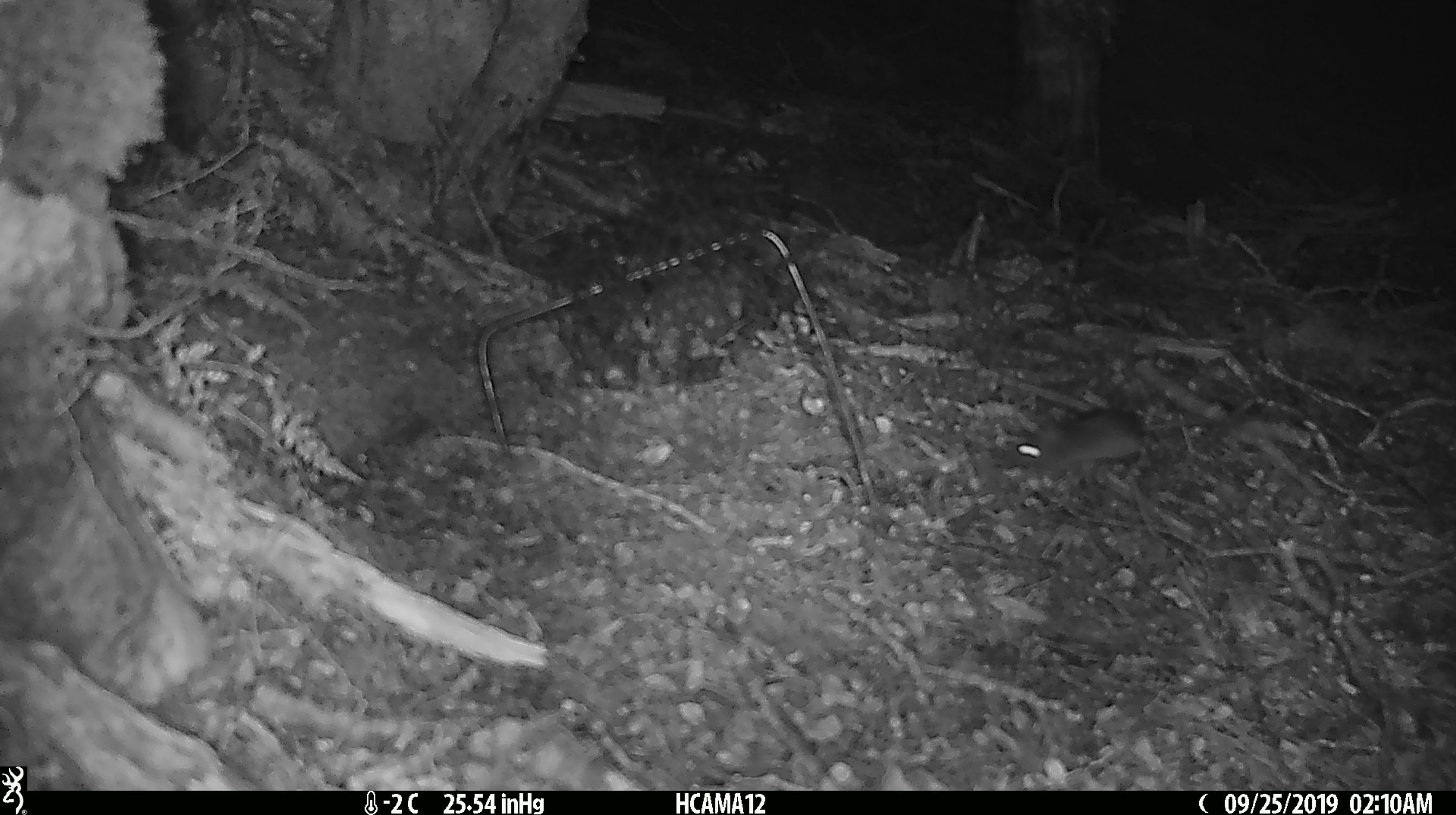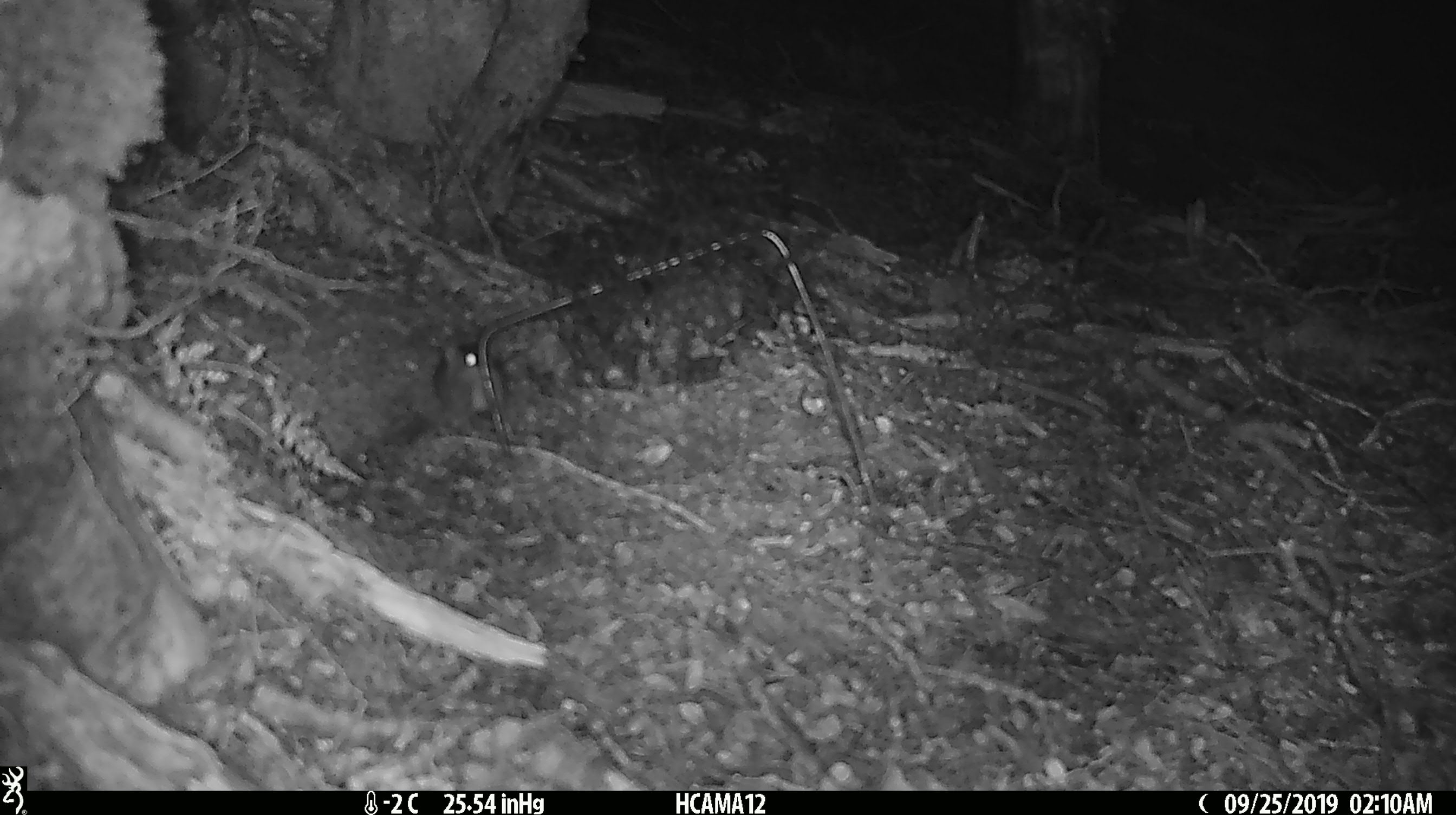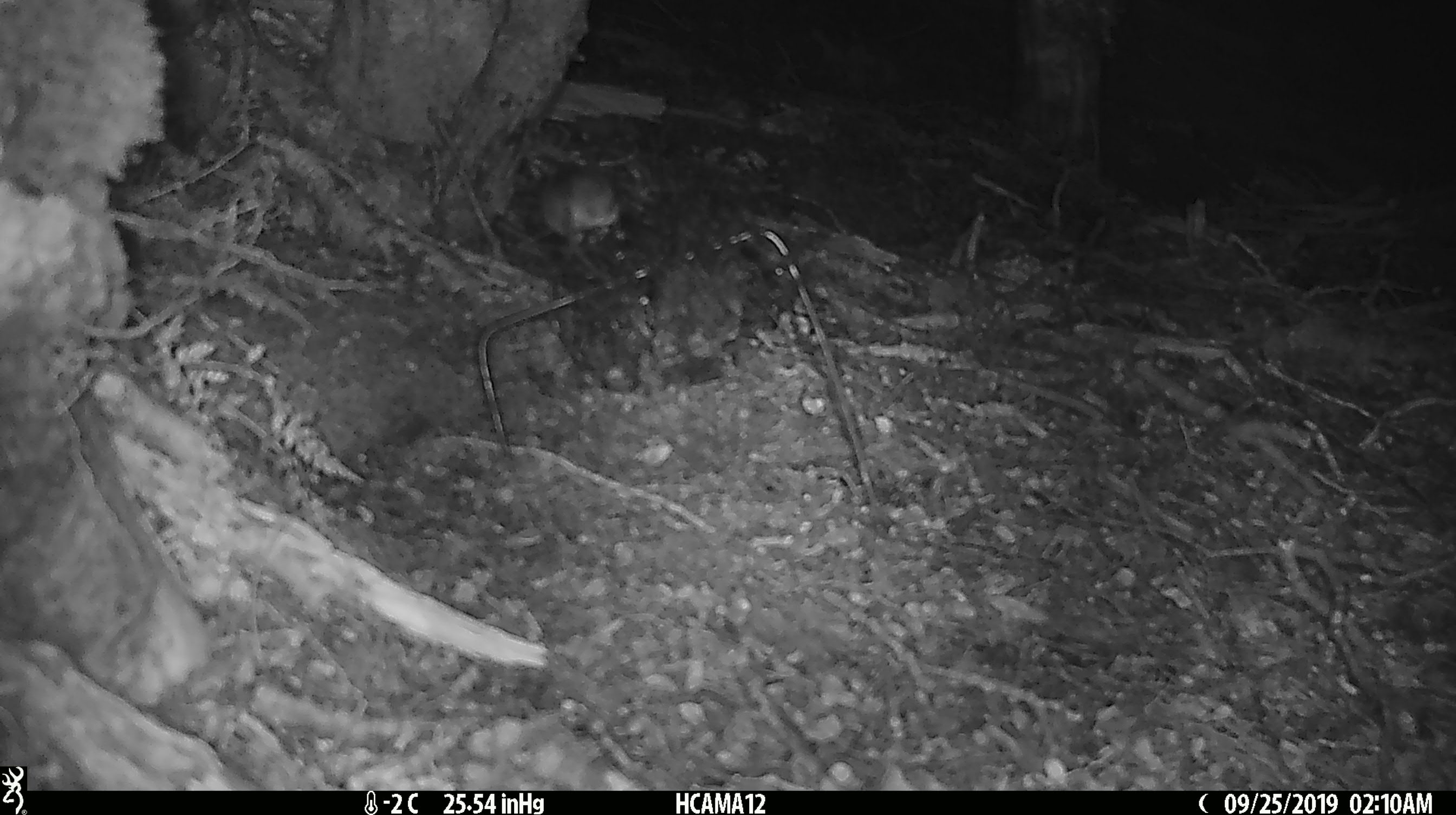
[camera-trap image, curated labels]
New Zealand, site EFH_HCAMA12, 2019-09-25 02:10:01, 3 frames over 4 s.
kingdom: Animalia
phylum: Chordata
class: Mammalia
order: Rodentia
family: Muridae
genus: Mus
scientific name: Mus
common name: mouse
Mouse (Mus).